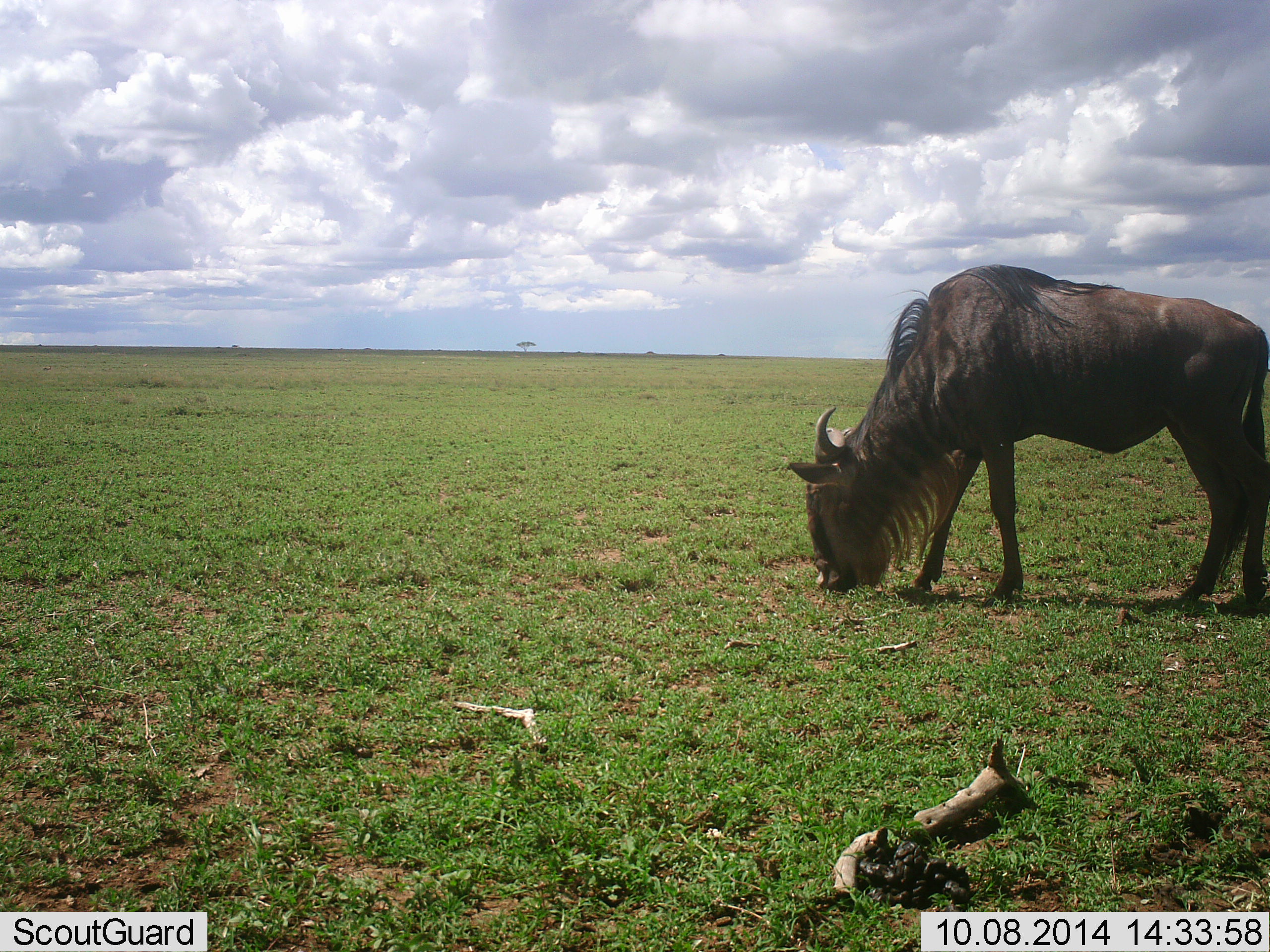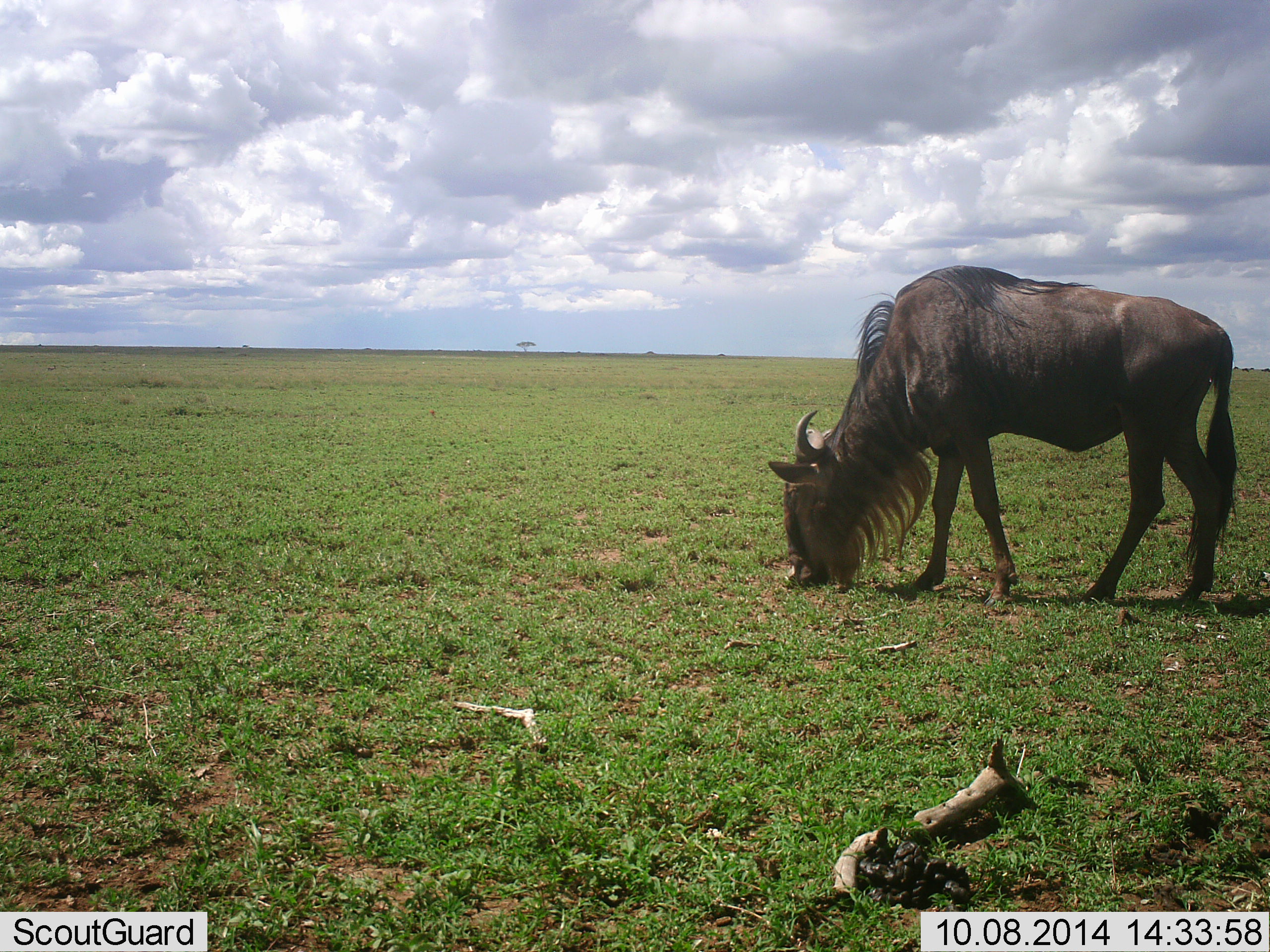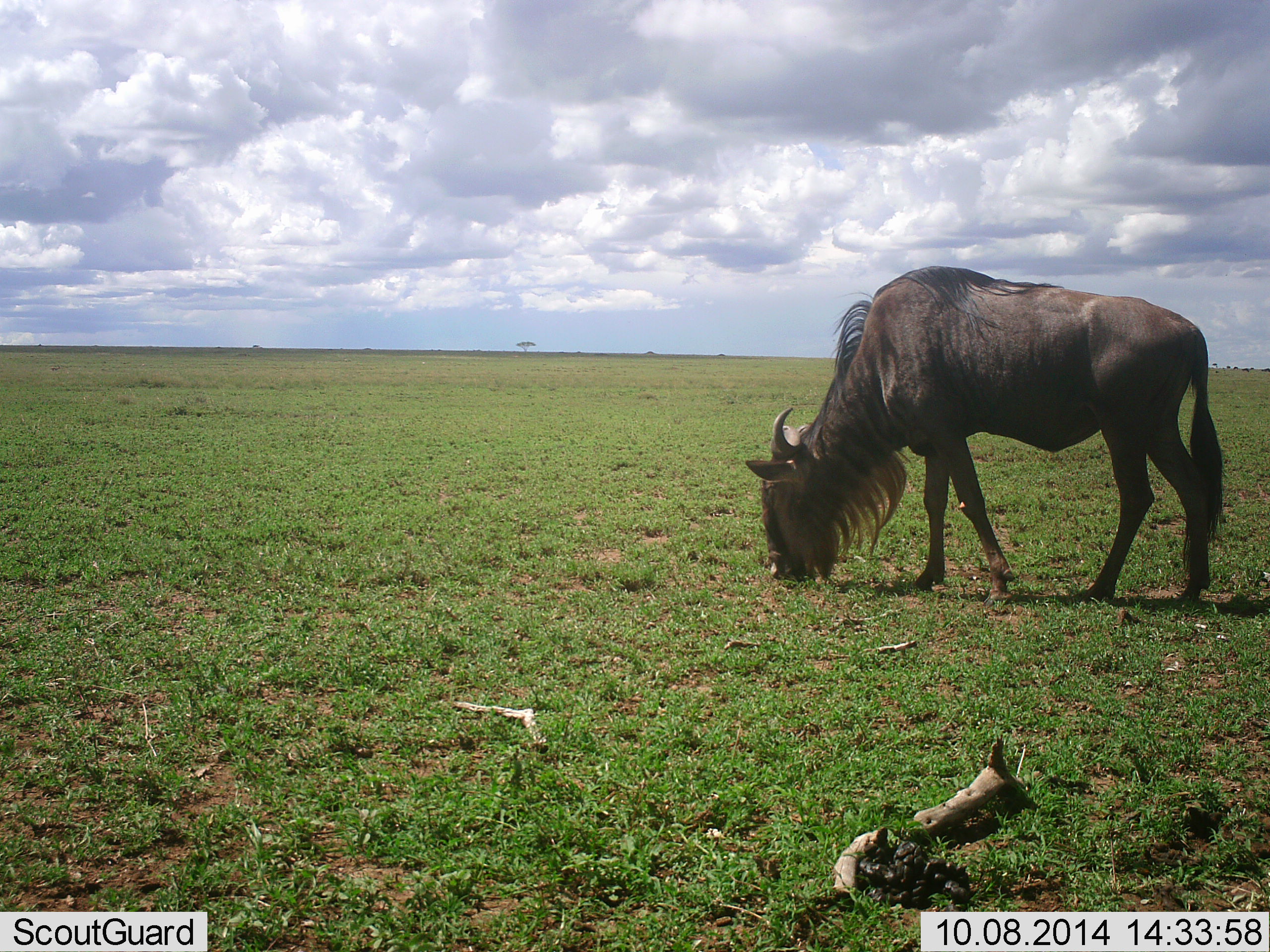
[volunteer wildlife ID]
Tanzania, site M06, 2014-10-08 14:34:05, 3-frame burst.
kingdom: Animalia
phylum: Chordata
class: Mammalia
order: Artiodactyla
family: Bovidae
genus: Connochaetes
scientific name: Connochaetes taurinus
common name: blue wildebeest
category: wildebeest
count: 1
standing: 20%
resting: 0%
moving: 0%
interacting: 0%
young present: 0%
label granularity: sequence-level